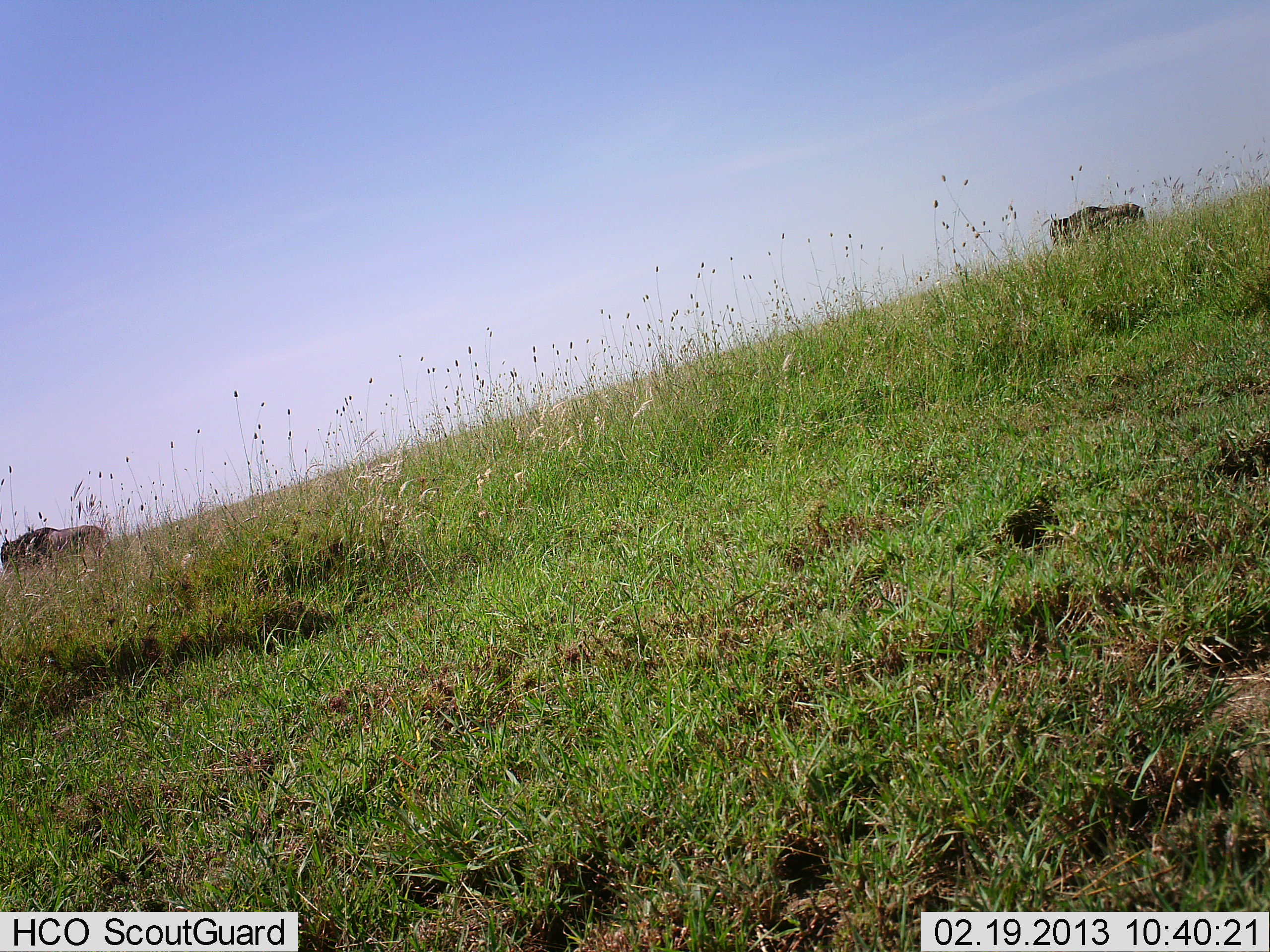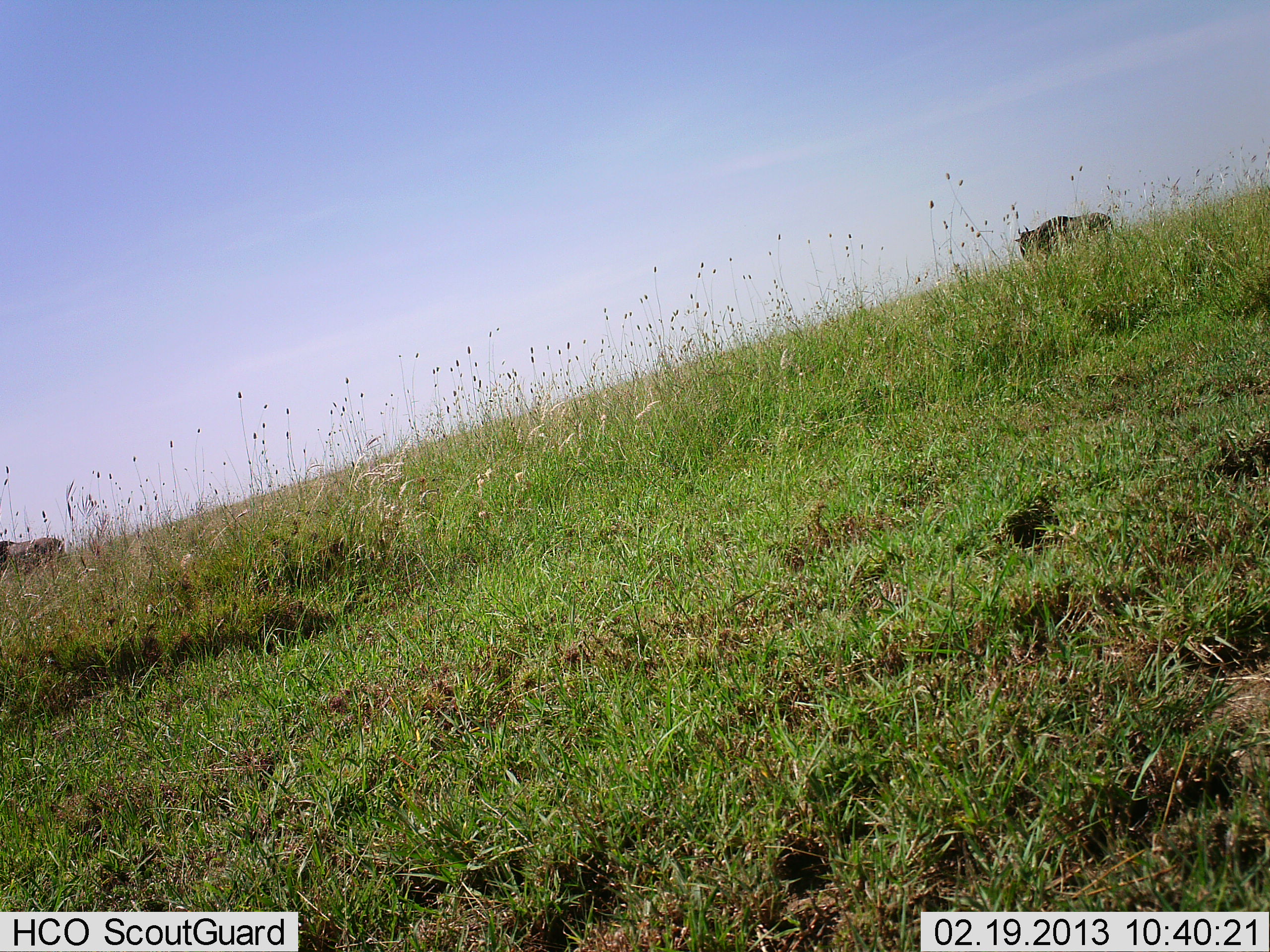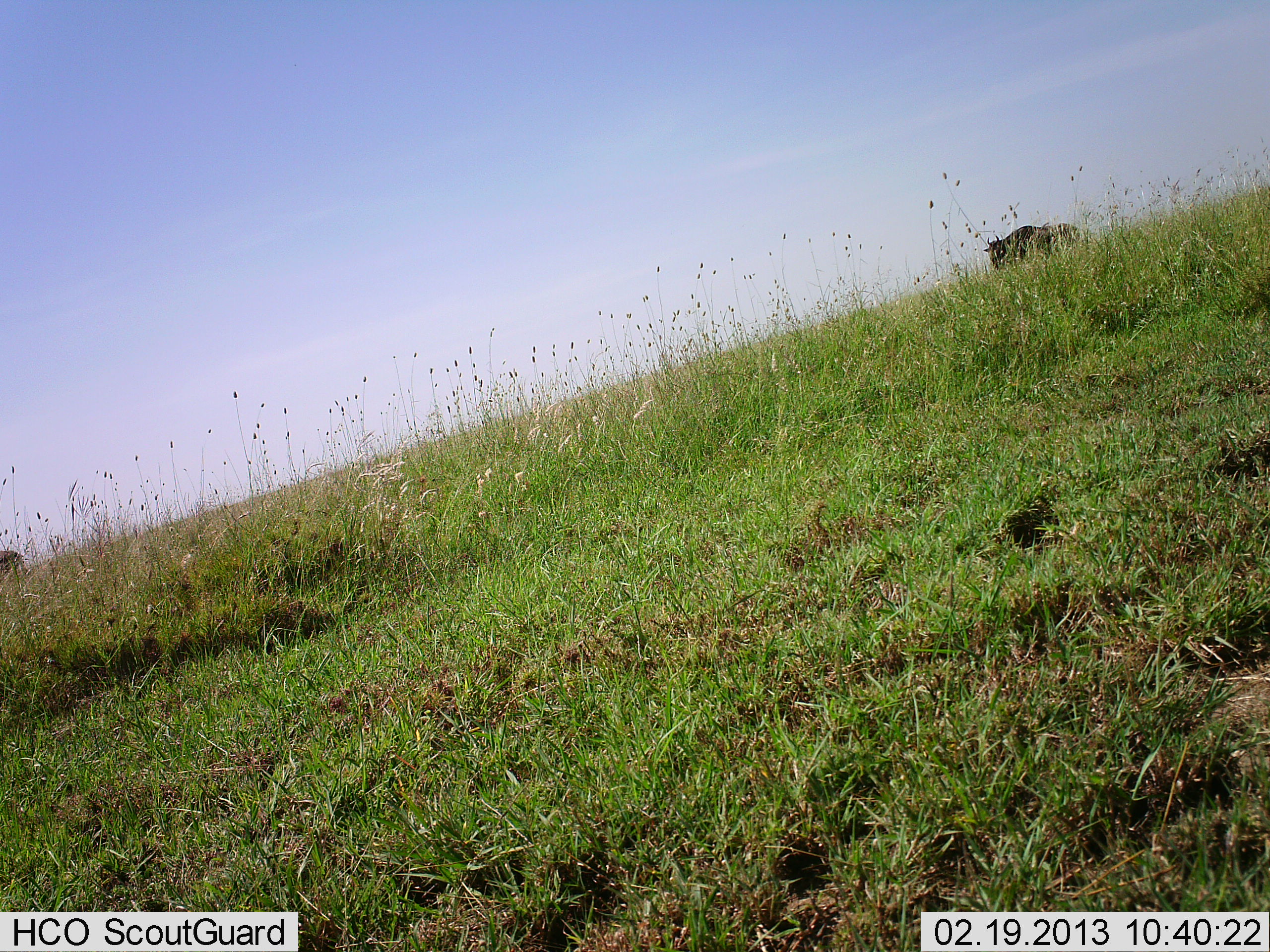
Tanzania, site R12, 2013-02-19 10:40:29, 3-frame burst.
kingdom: Animalia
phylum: Chordata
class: Mammalia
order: Artiodactyla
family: Bovidae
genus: Connochaetes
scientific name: Connochaetes taurinus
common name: blue wildebeest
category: wildebeest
Wildebeest (blue wildebeest) (Connochaetes taurinus), count 2. Behavior (volunteer vote fractions): standing 15%, resting 0%, moving 96%, interacting 0%. Young present (vote fraction): 0%. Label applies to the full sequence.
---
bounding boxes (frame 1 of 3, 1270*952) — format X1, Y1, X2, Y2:
animal: 1047, 203, 1147, 244; 36, 525, 108, 560; 0, 529, 56, 568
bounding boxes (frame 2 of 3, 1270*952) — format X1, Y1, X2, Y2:
animal: 1012, 212, 1118, 266; 6, 536, 68, 563; 0, 538, 16, 565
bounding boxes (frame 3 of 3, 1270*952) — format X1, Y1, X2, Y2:
animal: 981, 222, 1081, 271